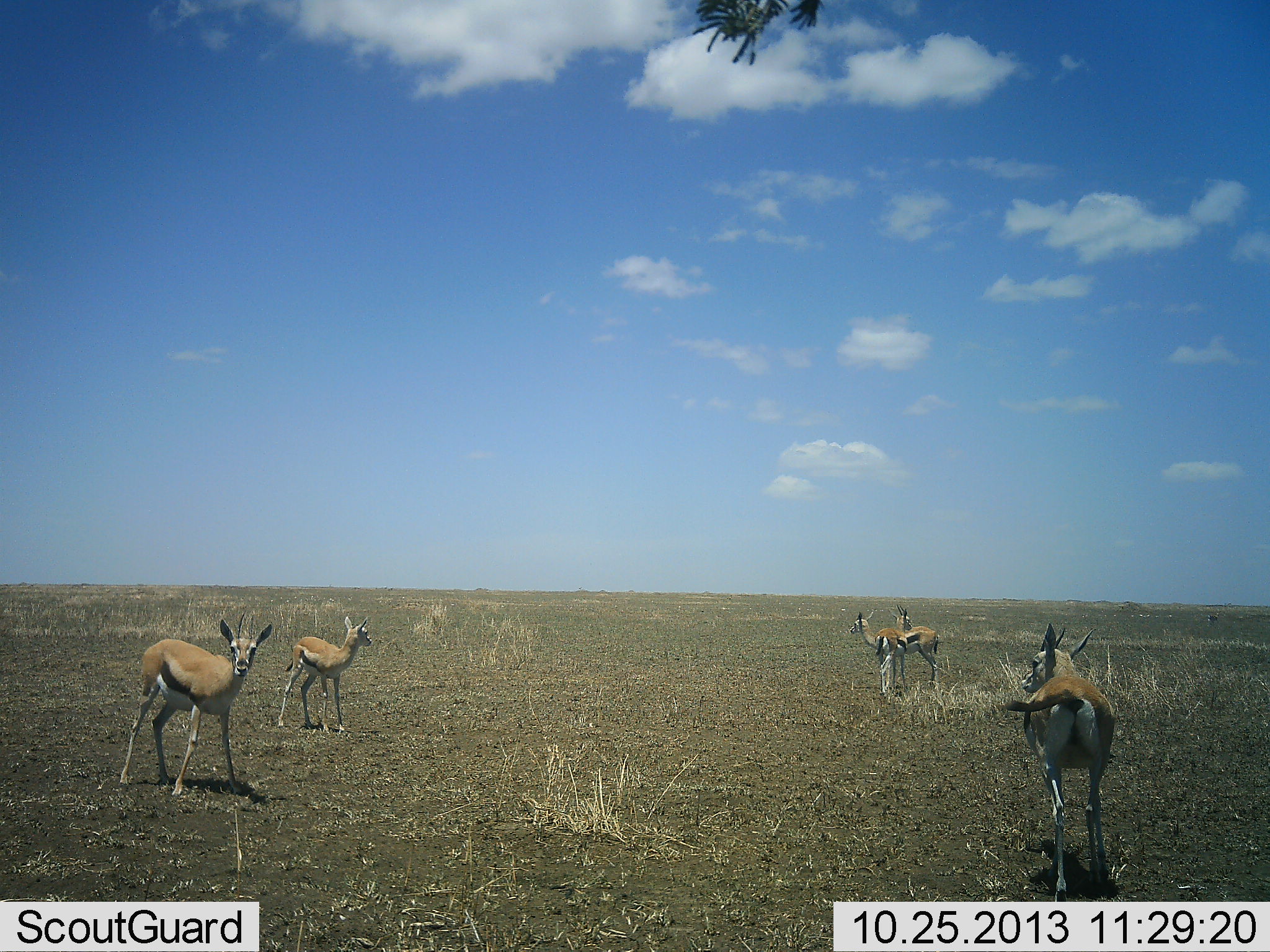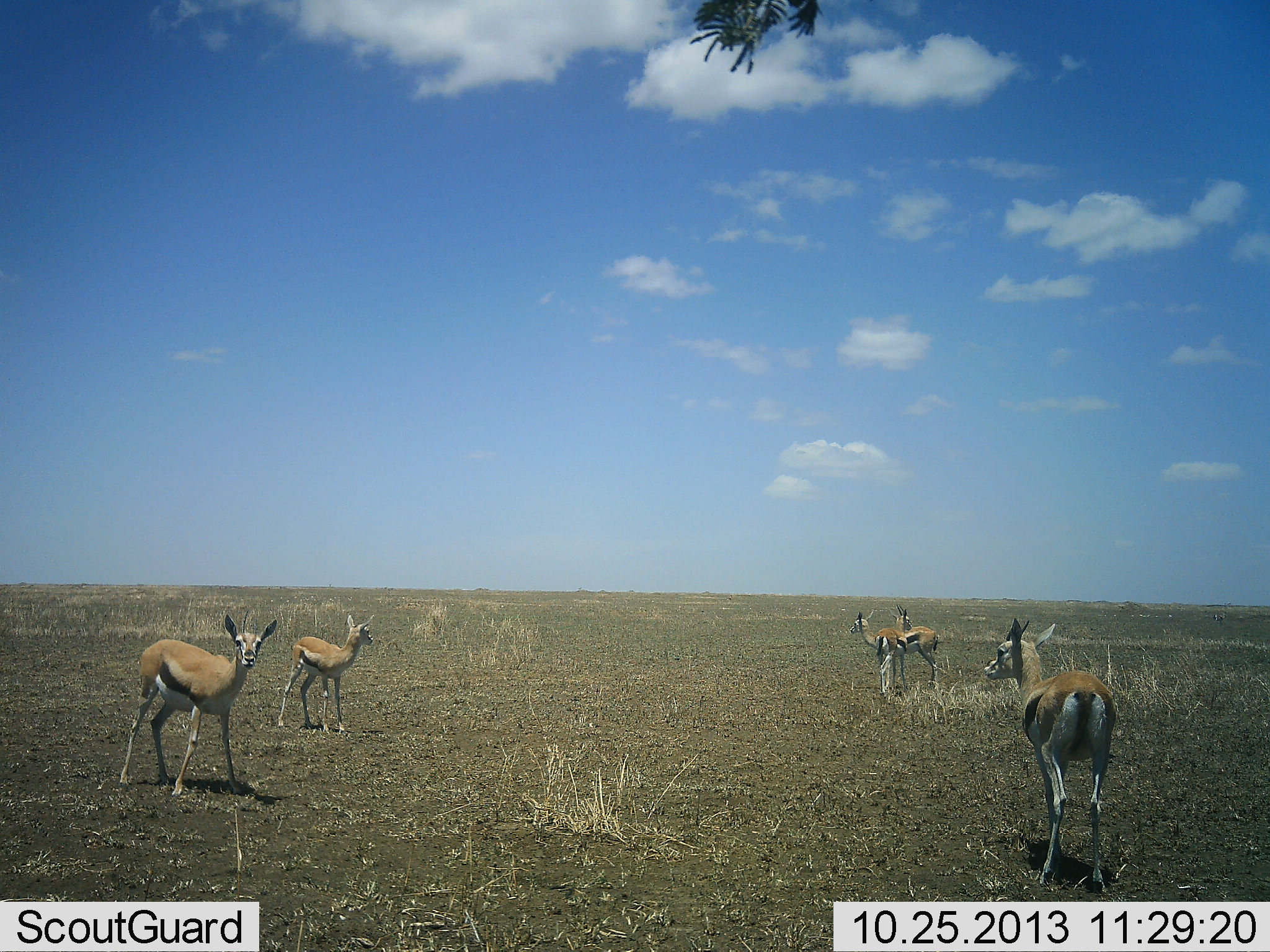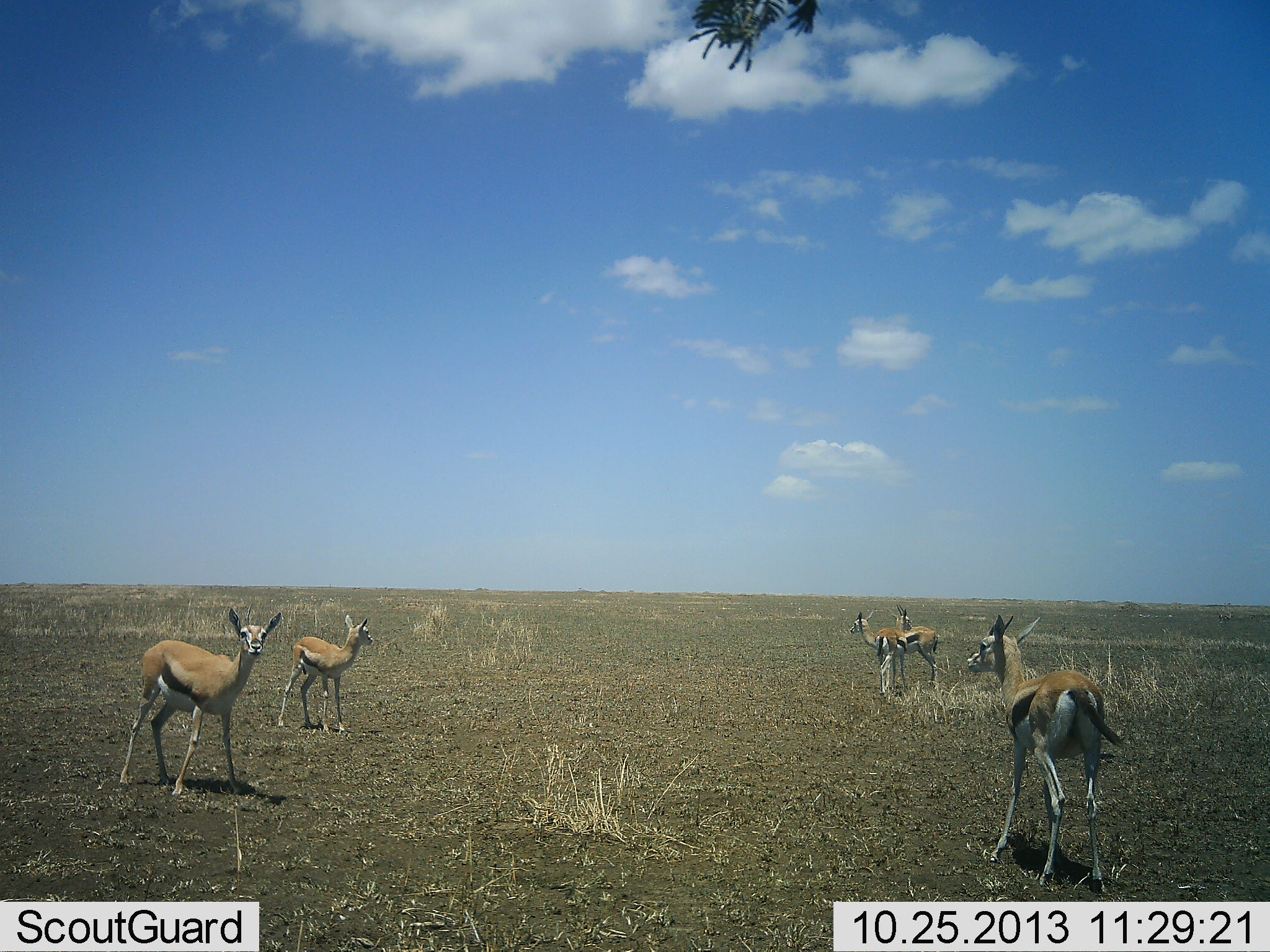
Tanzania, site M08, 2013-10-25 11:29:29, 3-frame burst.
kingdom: Animalia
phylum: Chordata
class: Mammalia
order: Artiodactyla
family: Bovidae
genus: Eudorcas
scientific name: Eudorcas thomsonii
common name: thomson's gazelle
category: gazellethomsons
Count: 5.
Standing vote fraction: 97%.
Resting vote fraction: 0%.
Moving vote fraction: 23%.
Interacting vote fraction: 10%.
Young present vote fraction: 13%.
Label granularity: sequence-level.